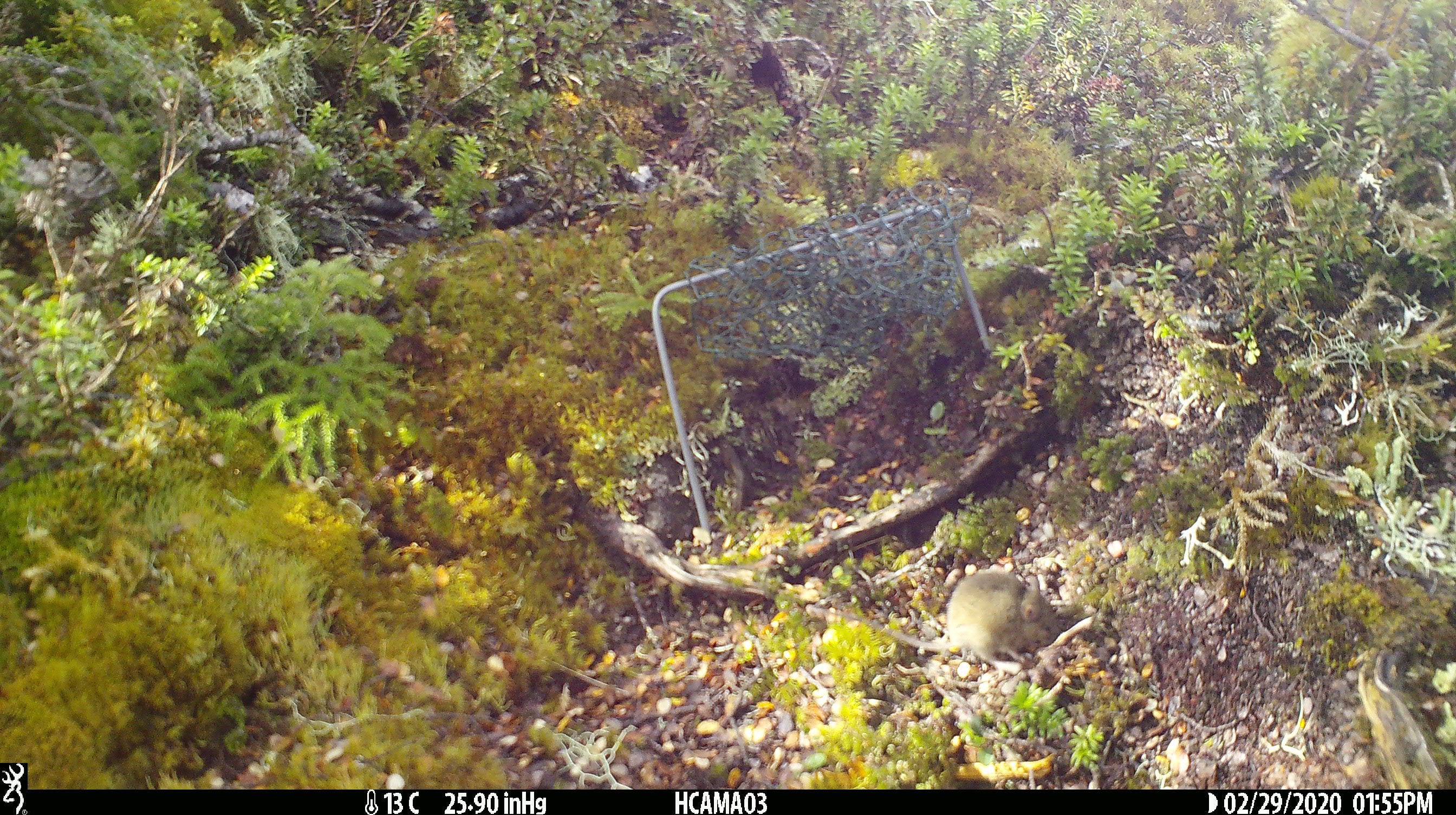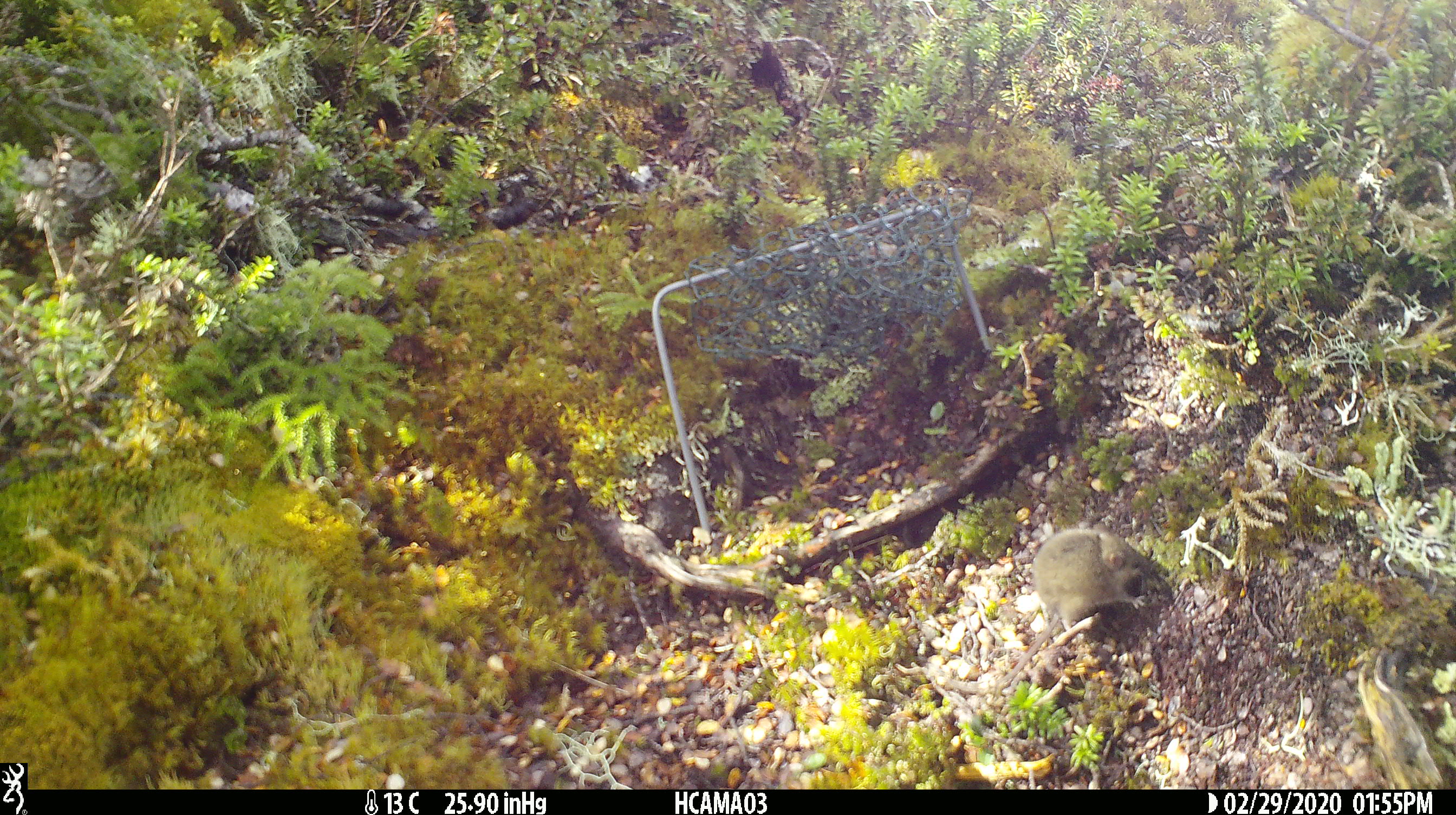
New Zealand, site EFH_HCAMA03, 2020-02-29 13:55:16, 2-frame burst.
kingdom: Animalia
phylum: Chordata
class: Mammalia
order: Rodentia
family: Muridae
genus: Mus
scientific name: Mus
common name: mouse